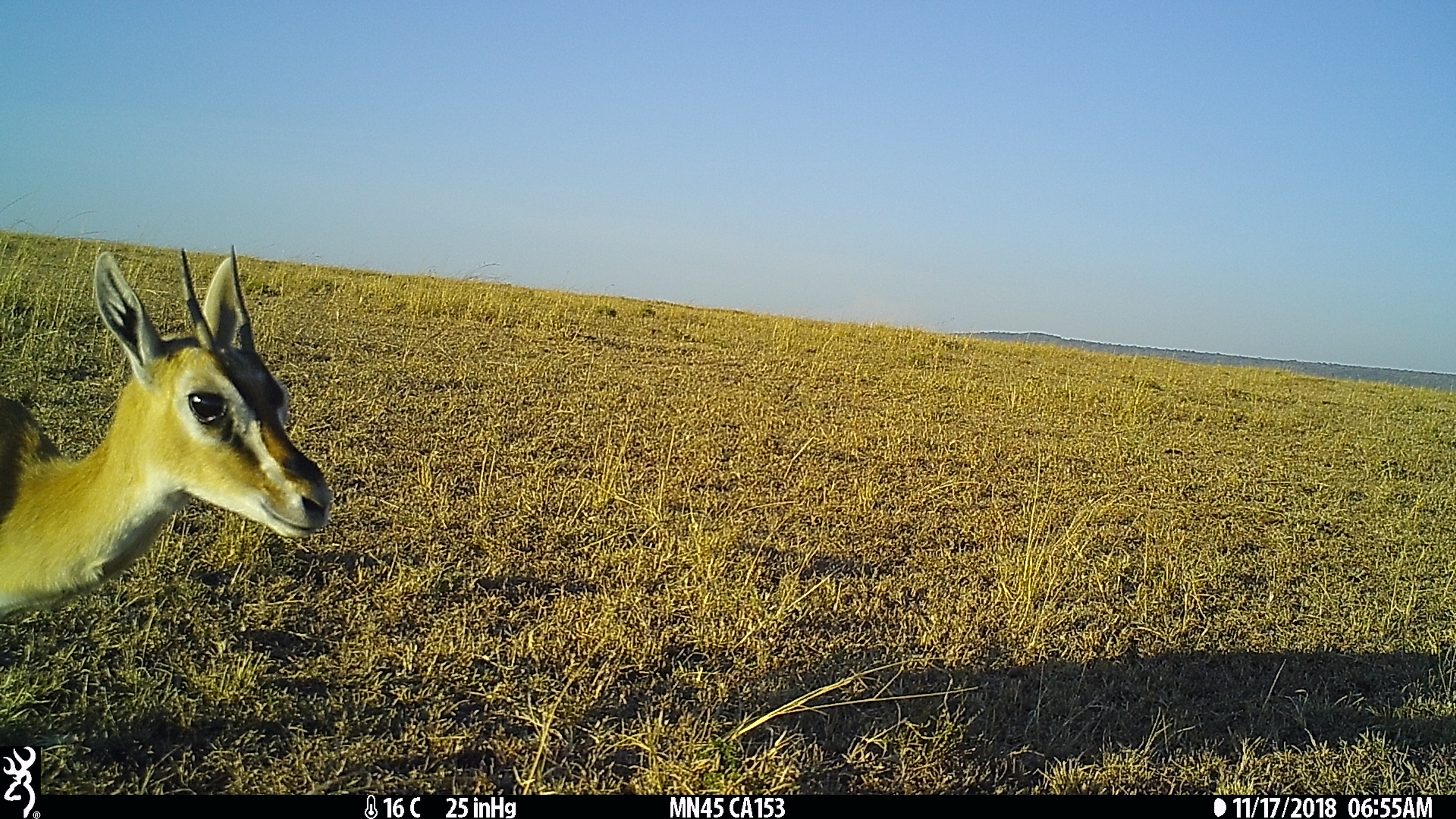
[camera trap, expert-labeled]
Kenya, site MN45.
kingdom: Animalia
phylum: Chordata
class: Mammalia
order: Artiodactyla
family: Bovidae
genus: Eudorcas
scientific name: Eudorcas thomsonii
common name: thomon's gazelle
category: gazelle thomsons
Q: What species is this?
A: Gazelle thomsons (thomon's gazelle) (Eudorcas thomsonii).